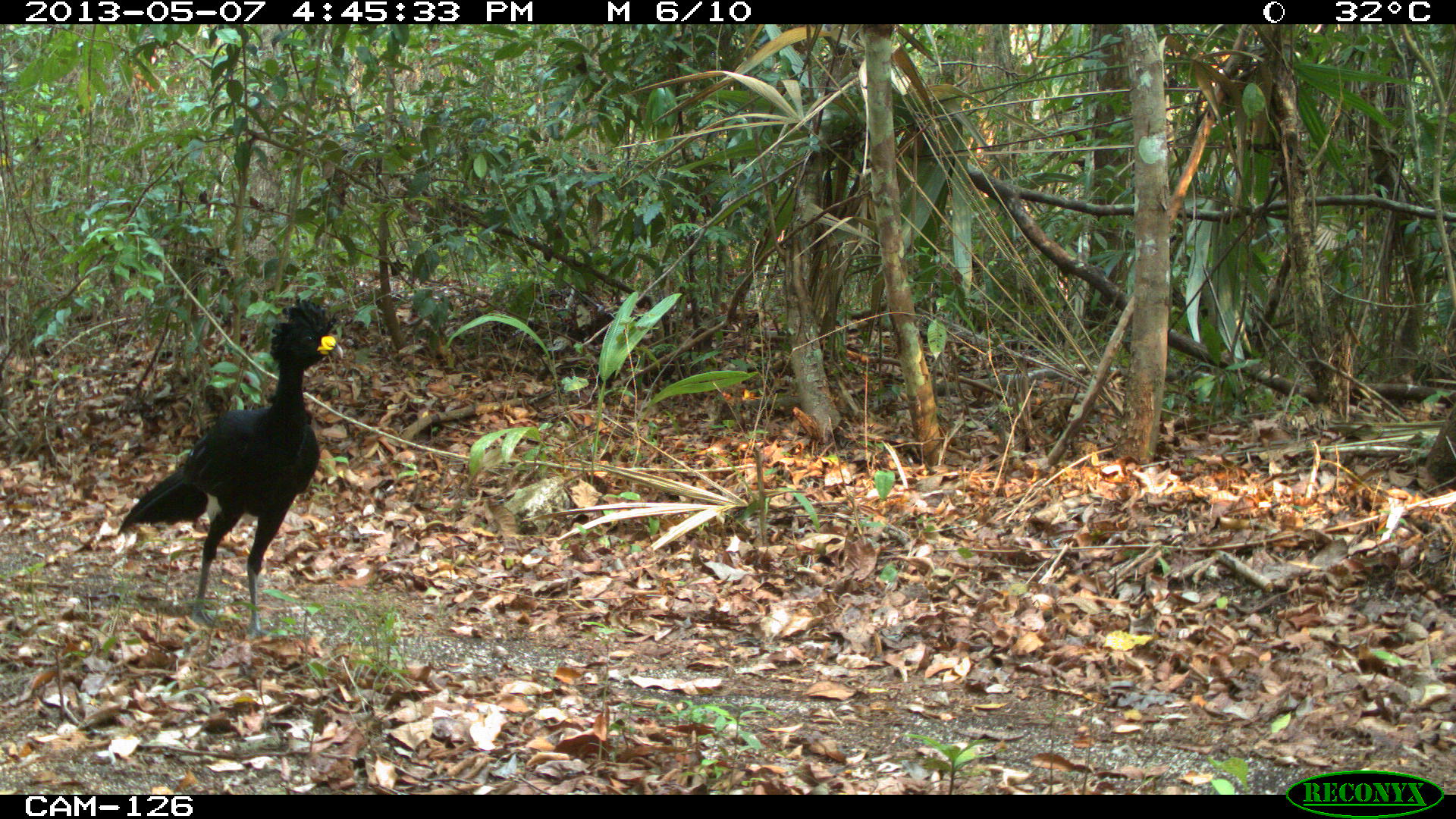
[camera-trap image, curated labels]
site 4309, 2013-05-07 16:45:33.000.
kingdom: Animalia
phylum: Chordata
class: Aves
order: Galliformes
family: Cracidae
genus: Crax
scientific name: Crax rubra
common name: great curassow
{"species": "Crax rubra (great curassow)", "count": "1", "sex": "male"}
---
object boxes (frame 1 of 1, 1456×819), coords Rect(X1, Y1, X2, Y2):
crax rubra: Rect(117, 296, 343, 642)